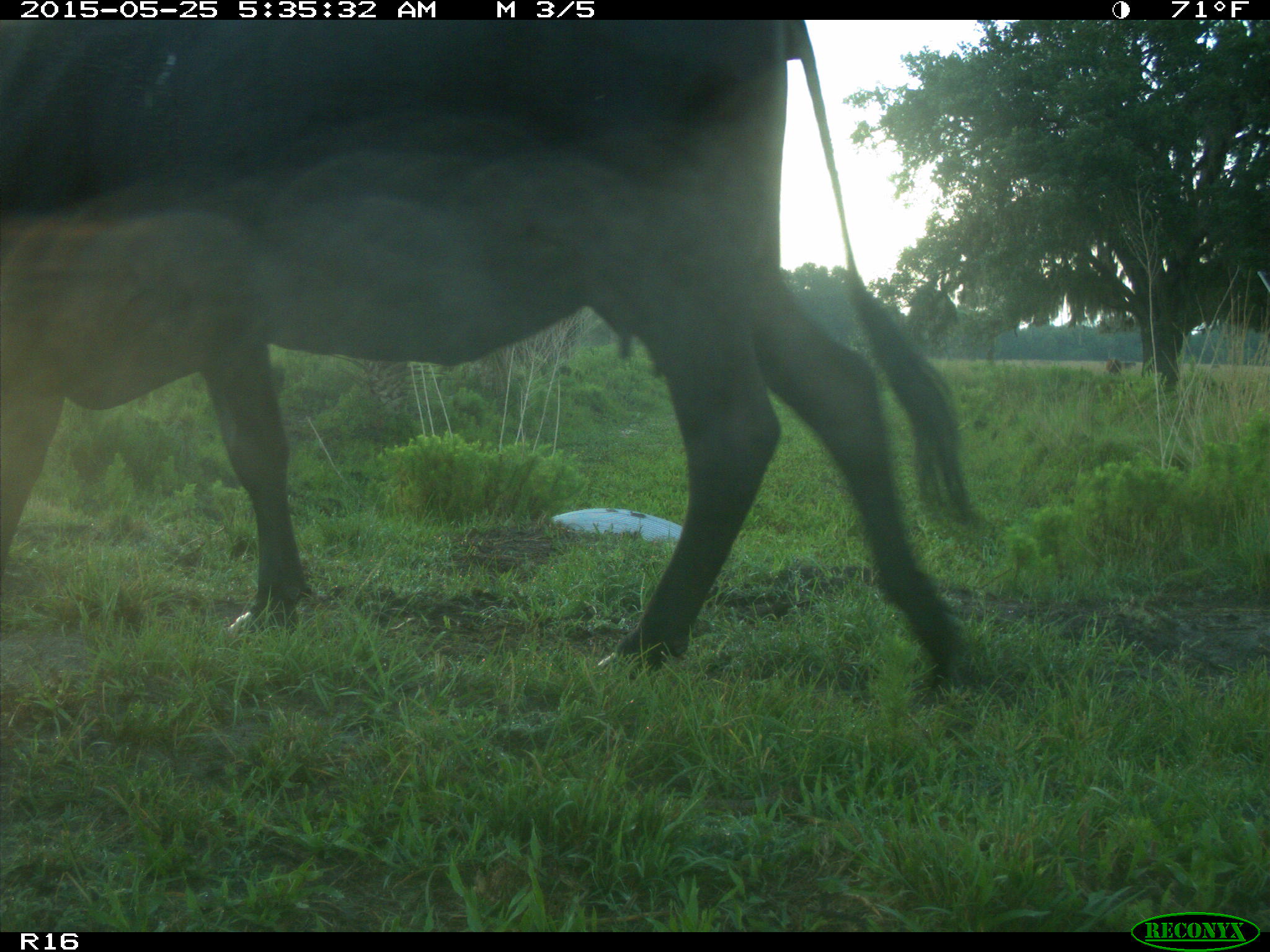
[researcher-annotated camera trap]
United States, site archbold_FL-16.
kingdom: Animalia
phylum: Chordata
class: Mammalia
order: Artiodactyla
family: Bovidae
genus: Bos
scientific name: Bos taurus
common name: domestic cow